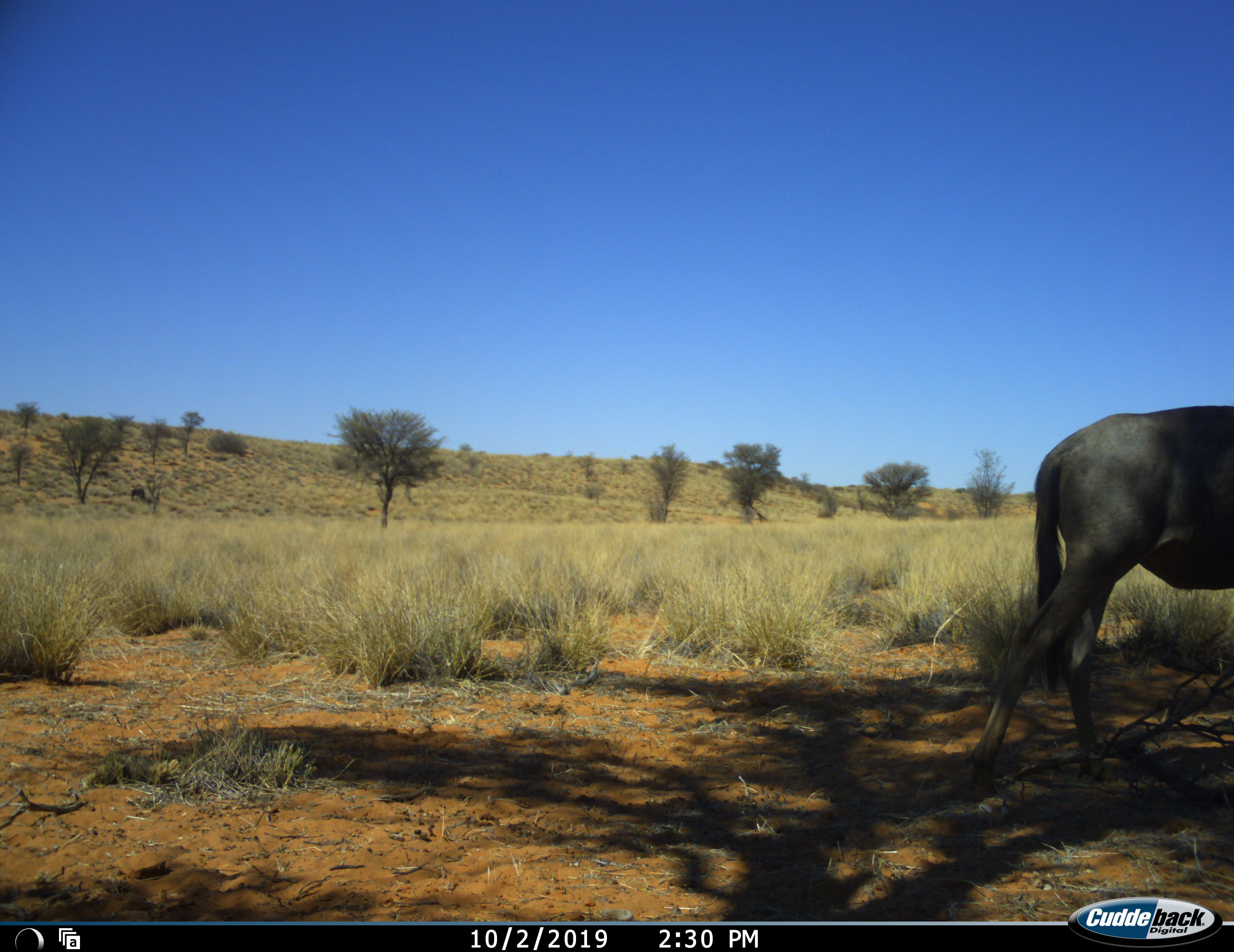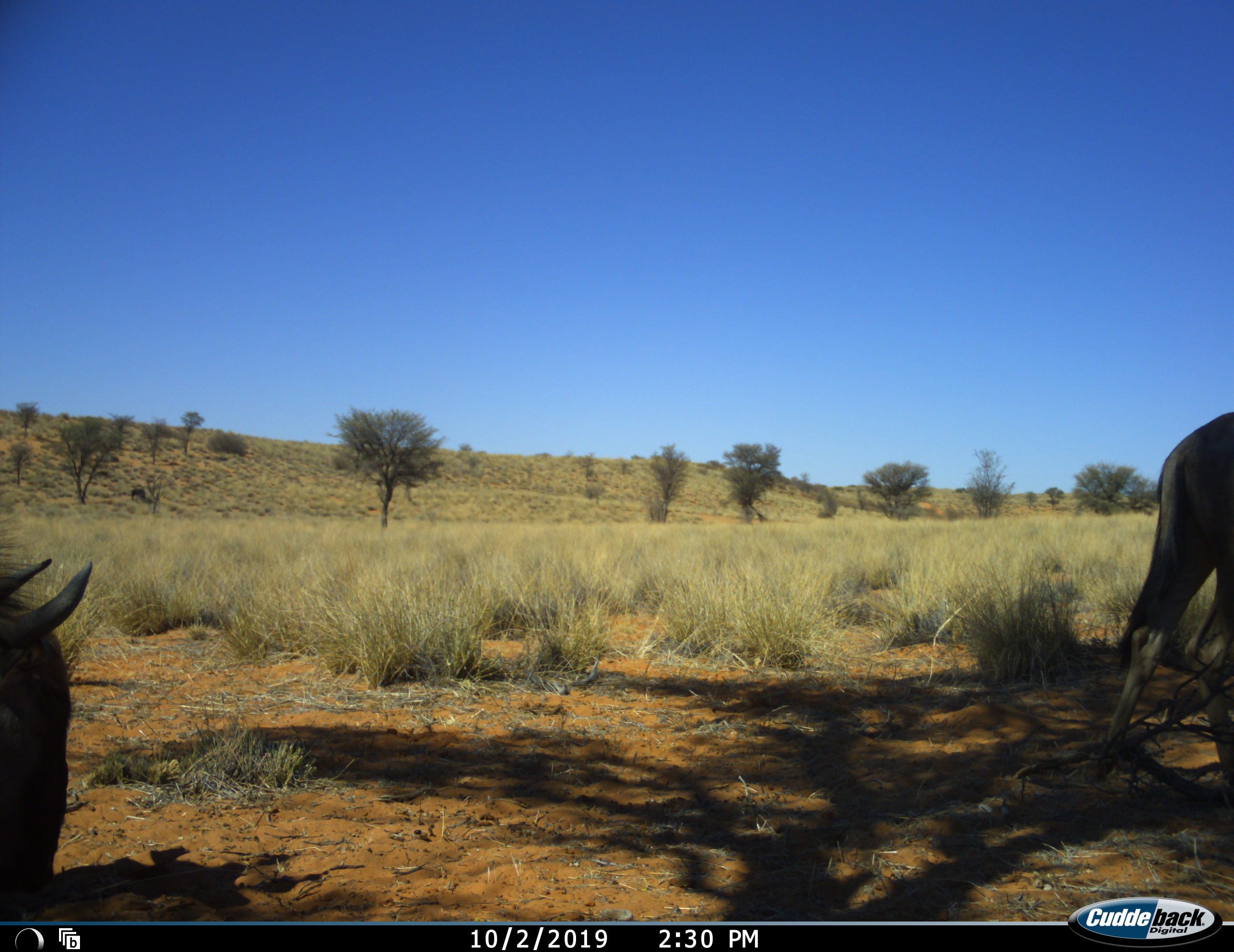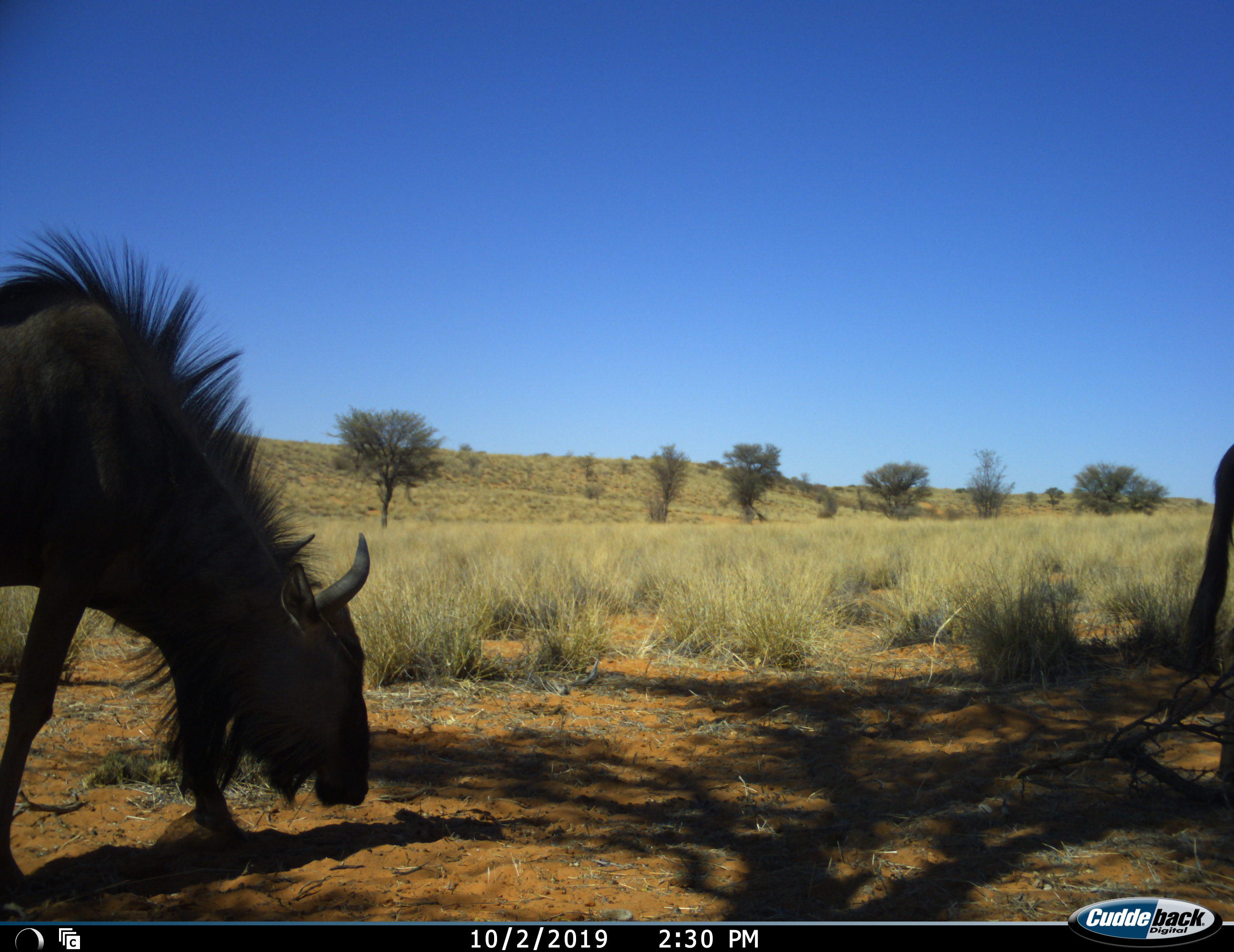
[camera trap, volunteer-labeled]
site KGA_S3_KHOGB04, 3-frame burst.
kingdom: Animalia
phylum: Chordata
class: Mammalia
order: Artiodactyla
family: Bovidae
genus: Connochaetes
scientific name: Connochaetes taurinus taurinus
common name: blue wildebeest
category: wildebeestblue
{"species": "wildebeestblue (blue wildebeest) (Connochaetes taurinus taurinus)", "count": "2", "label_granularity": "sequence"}